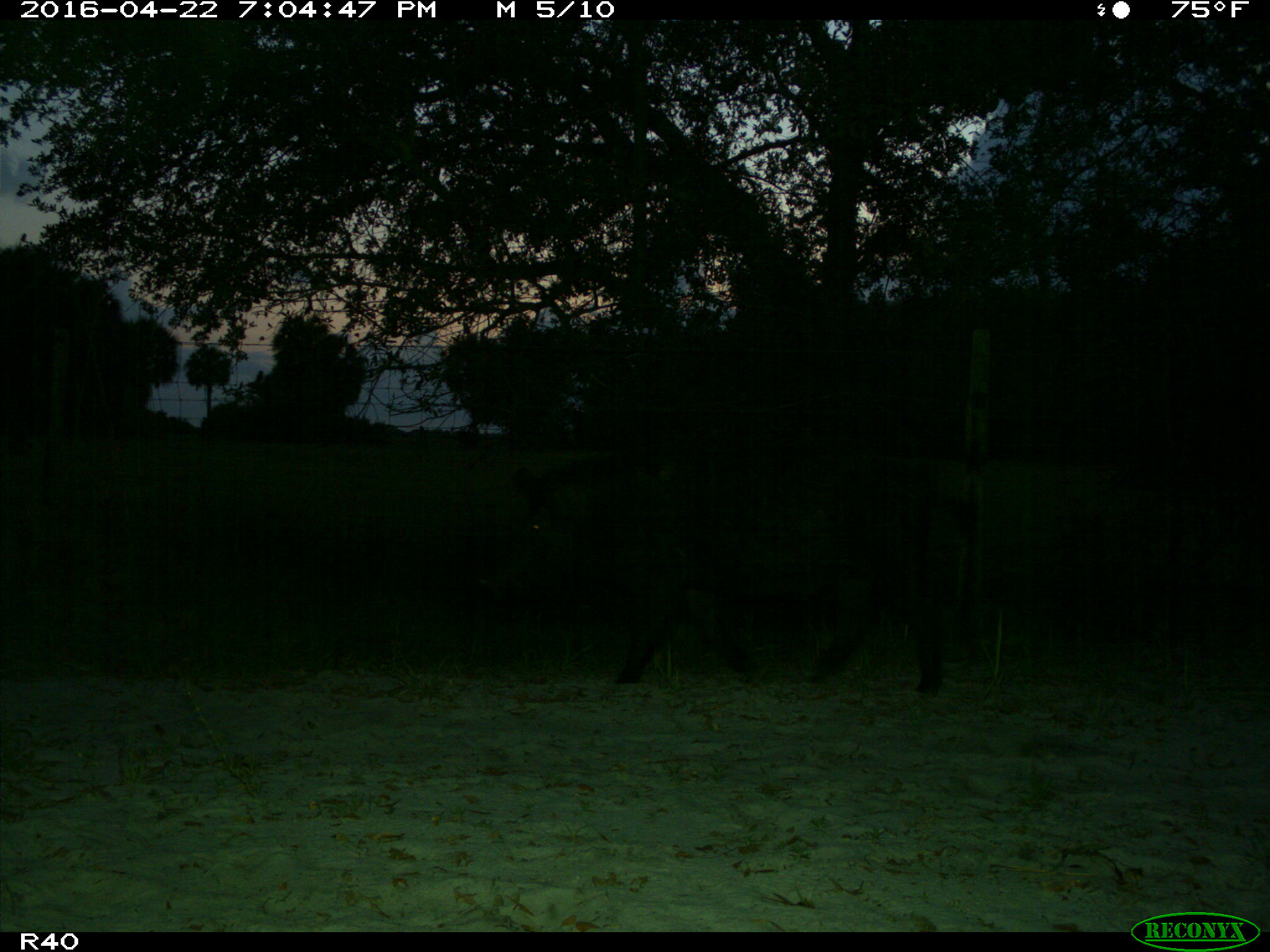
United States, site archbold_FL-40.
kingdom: Animalia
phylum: Chordata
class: Mammalia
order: Artiodactyla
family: Suidae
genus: Sus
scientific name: Sus scrofa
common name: wild boar